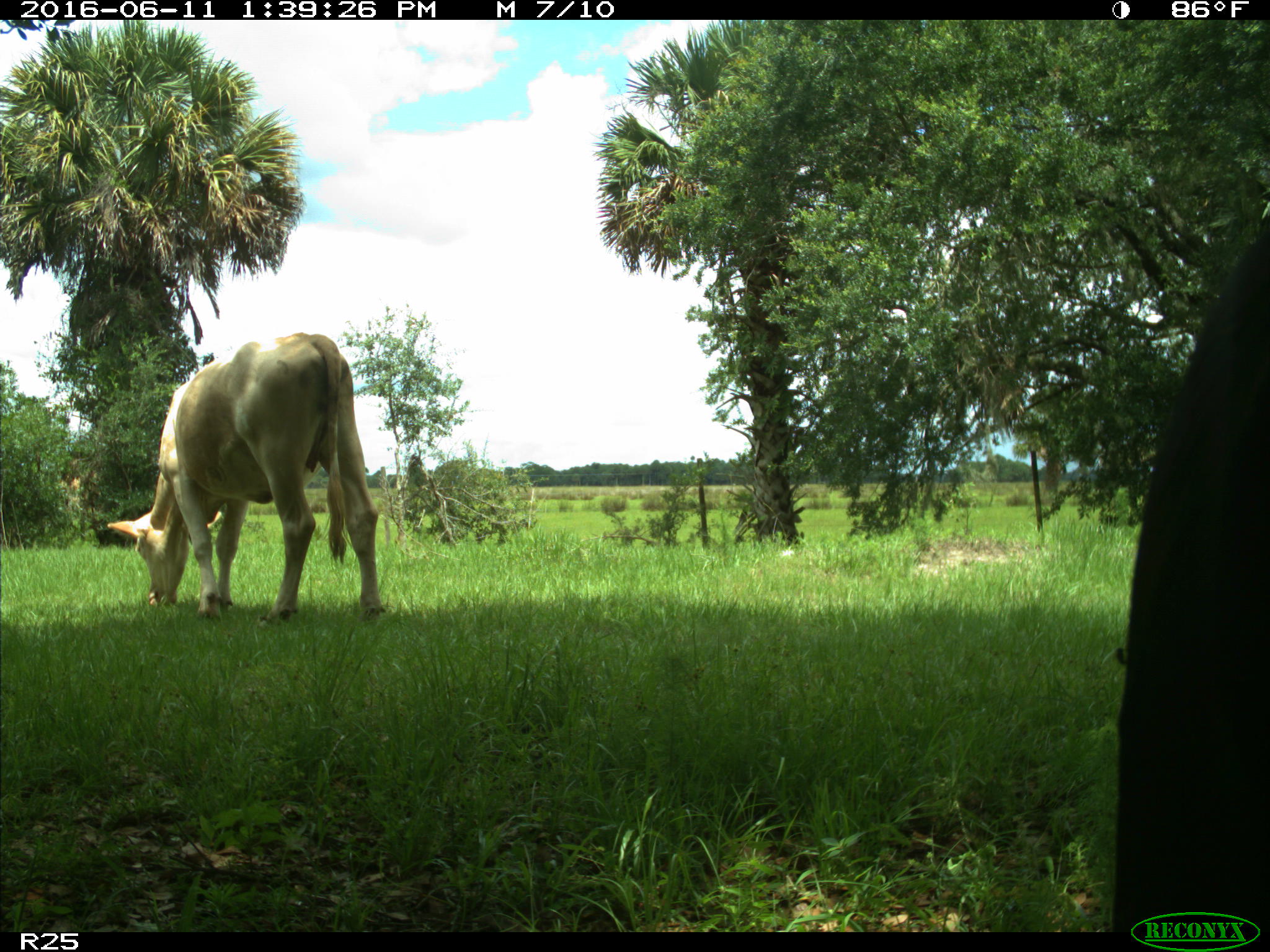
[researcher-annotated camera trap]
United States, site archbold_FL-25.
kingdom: Animalia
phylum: Chordata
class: Mammalia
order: Artiodactyla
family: Bovidae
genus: Bos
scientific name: Bos taurus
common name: domestic cow